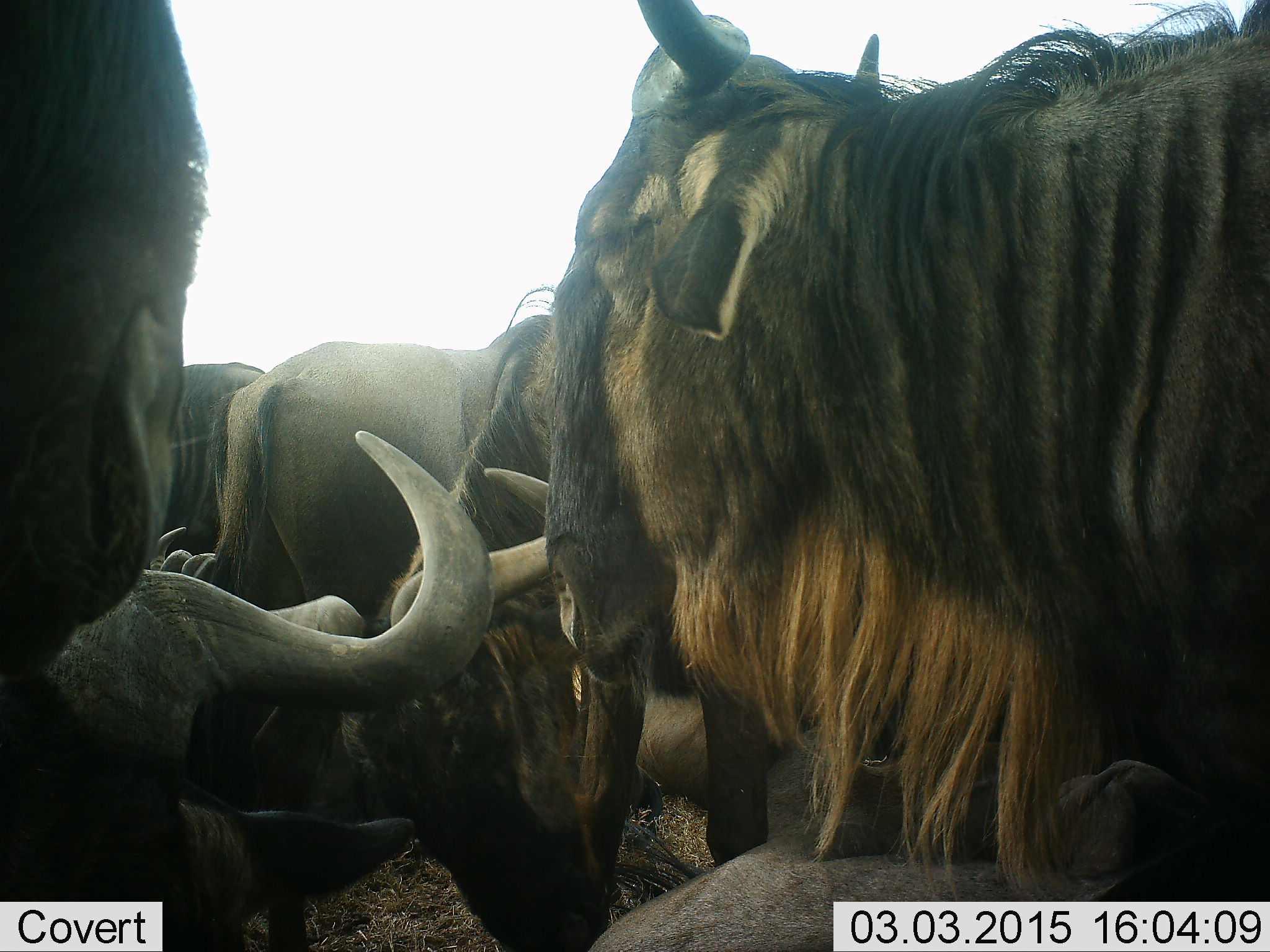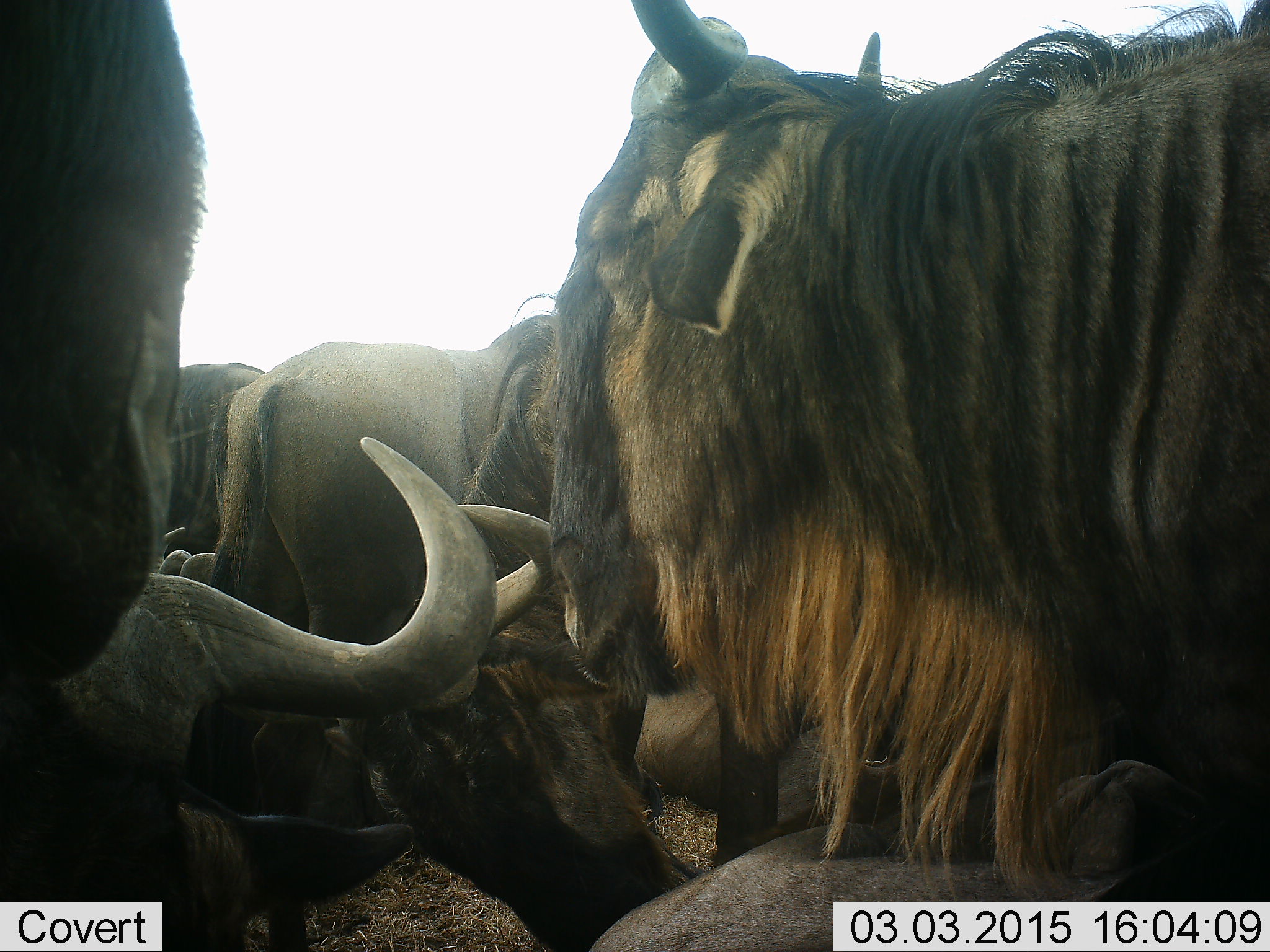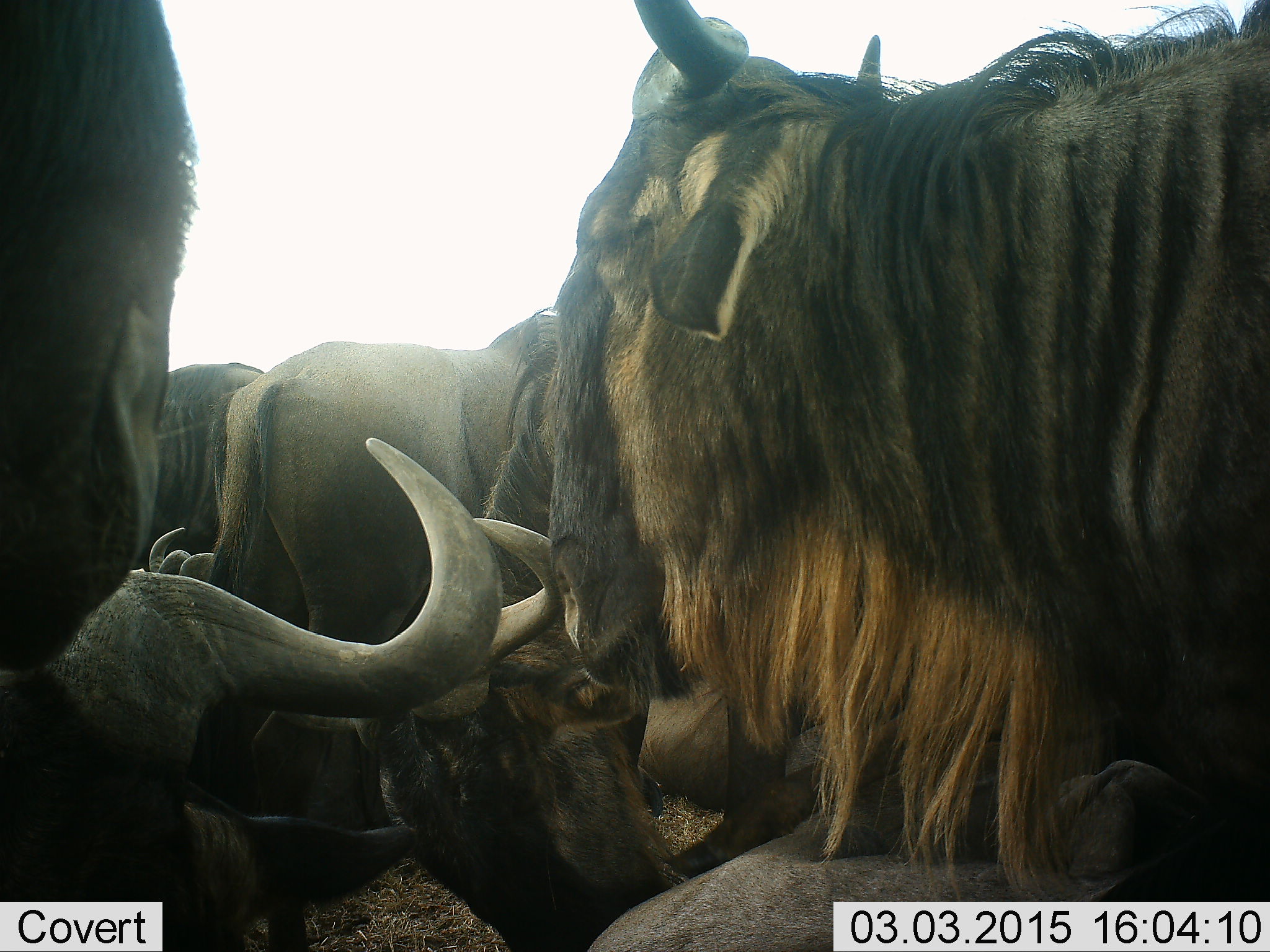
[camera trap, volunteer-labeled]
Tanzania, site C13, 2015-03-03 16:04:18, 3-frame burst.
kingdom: Animalia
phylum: Chordata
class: Mammalia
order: Artiodactyla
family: Bovidae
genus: Connochaetes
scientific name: Connochaetes taurinus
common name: blue wildebeest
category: wildebeest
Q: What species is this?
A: Wildebeest (blue wildebeest) (Connochaetes taurinus).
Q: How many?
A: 7.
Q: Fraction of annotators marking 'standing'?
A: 50%.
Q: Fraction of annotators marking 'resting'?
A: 80%.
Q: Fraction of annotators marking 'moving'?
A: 0%.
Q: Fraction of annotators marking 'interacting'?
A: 0%.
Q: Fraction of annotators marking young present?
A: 0%.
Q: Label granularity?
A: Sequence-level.